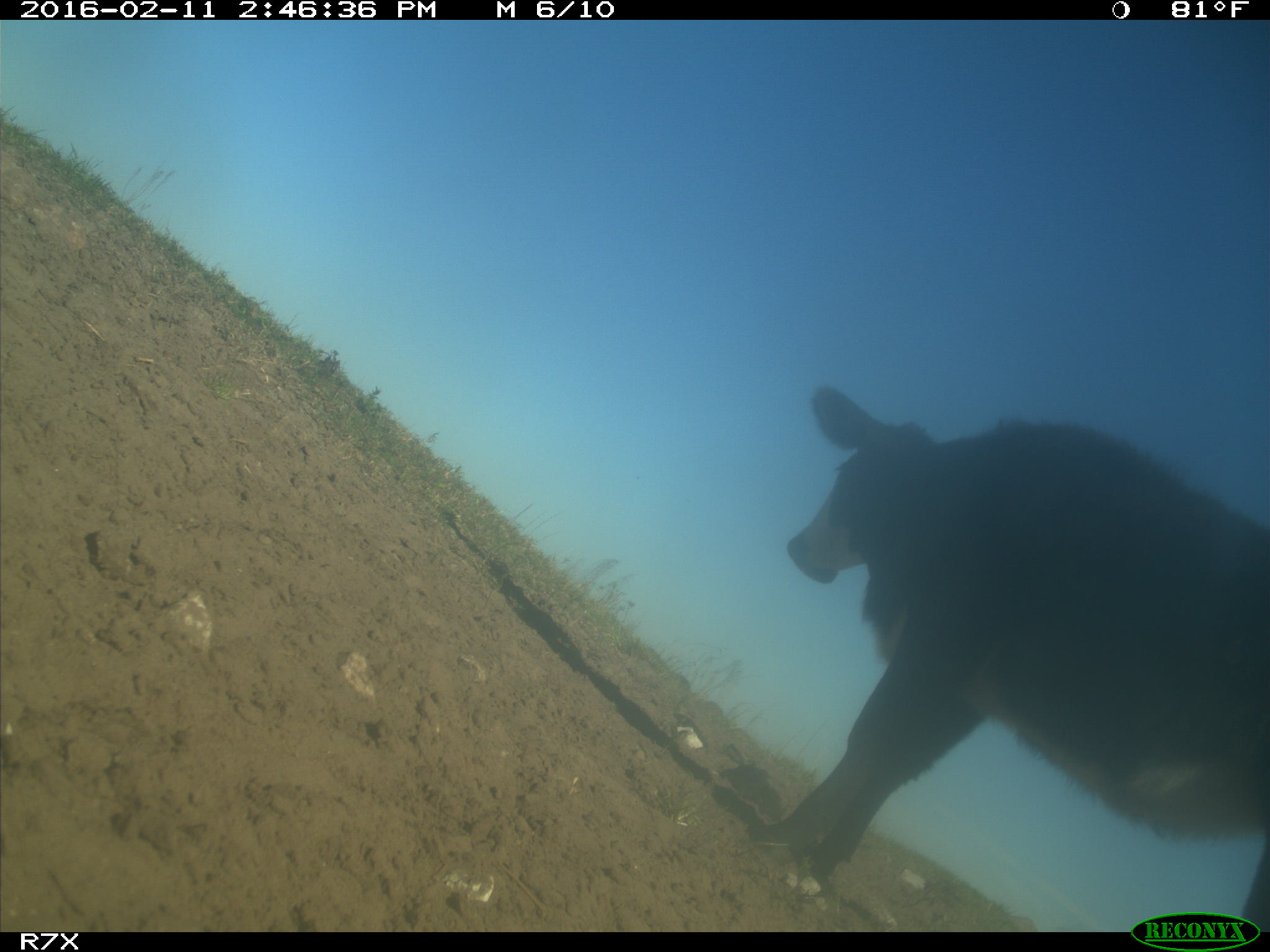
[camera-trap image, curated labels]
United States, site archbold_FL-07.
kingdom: Animalia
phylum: Chordata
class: Mammalia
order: Artiodactyla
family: Bovidae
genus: Bos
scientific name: Bos taurus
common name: domestic cow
Bos taurus (domestic cow).